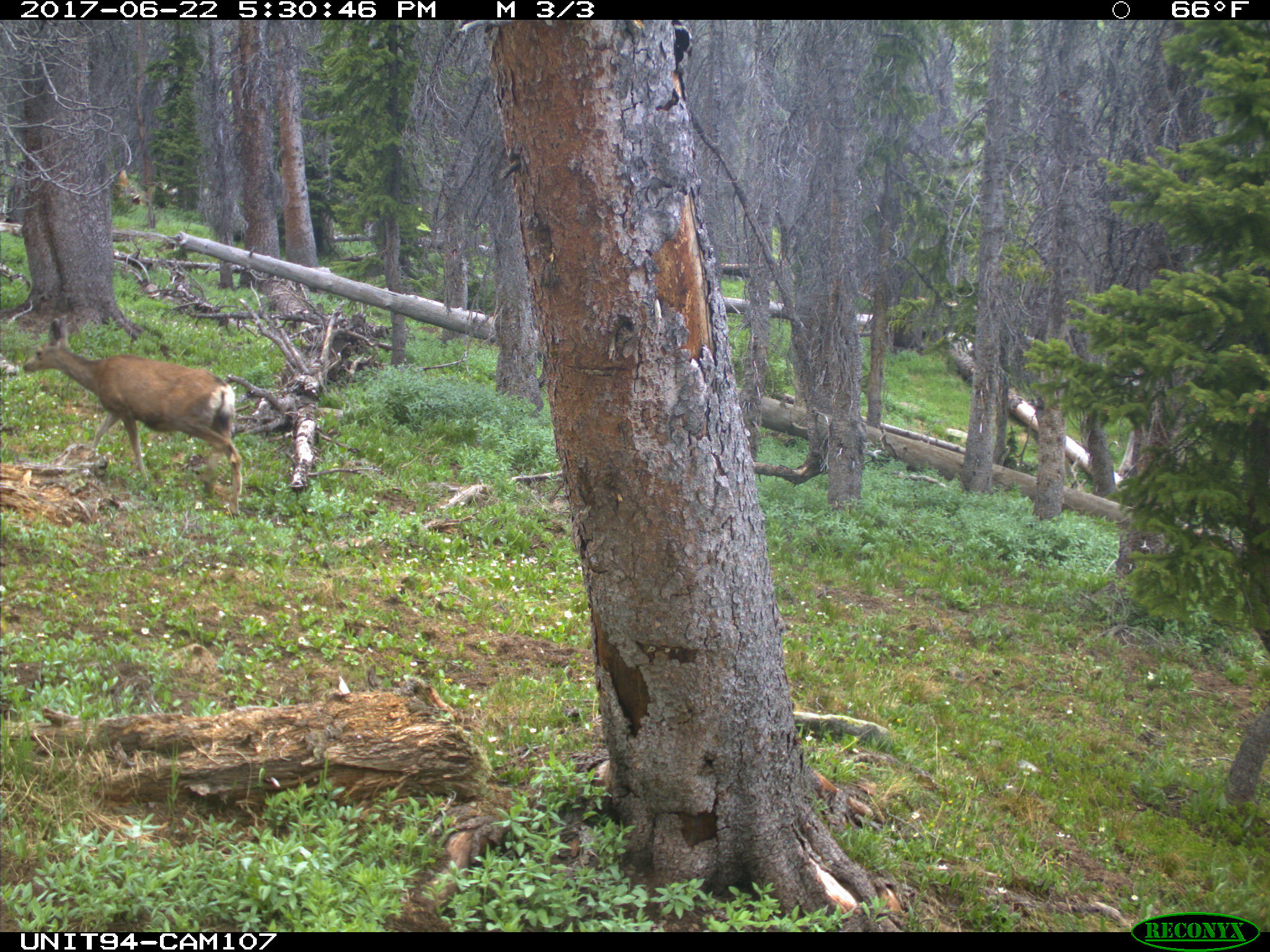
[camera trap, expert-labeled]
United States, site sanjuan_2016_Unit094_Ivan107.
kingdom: Animalia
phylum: Chordata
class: Mammalia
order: Artiodactyla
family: Cervidae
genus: Odocoileus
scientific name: Odocoileus hemionus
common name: mule deer